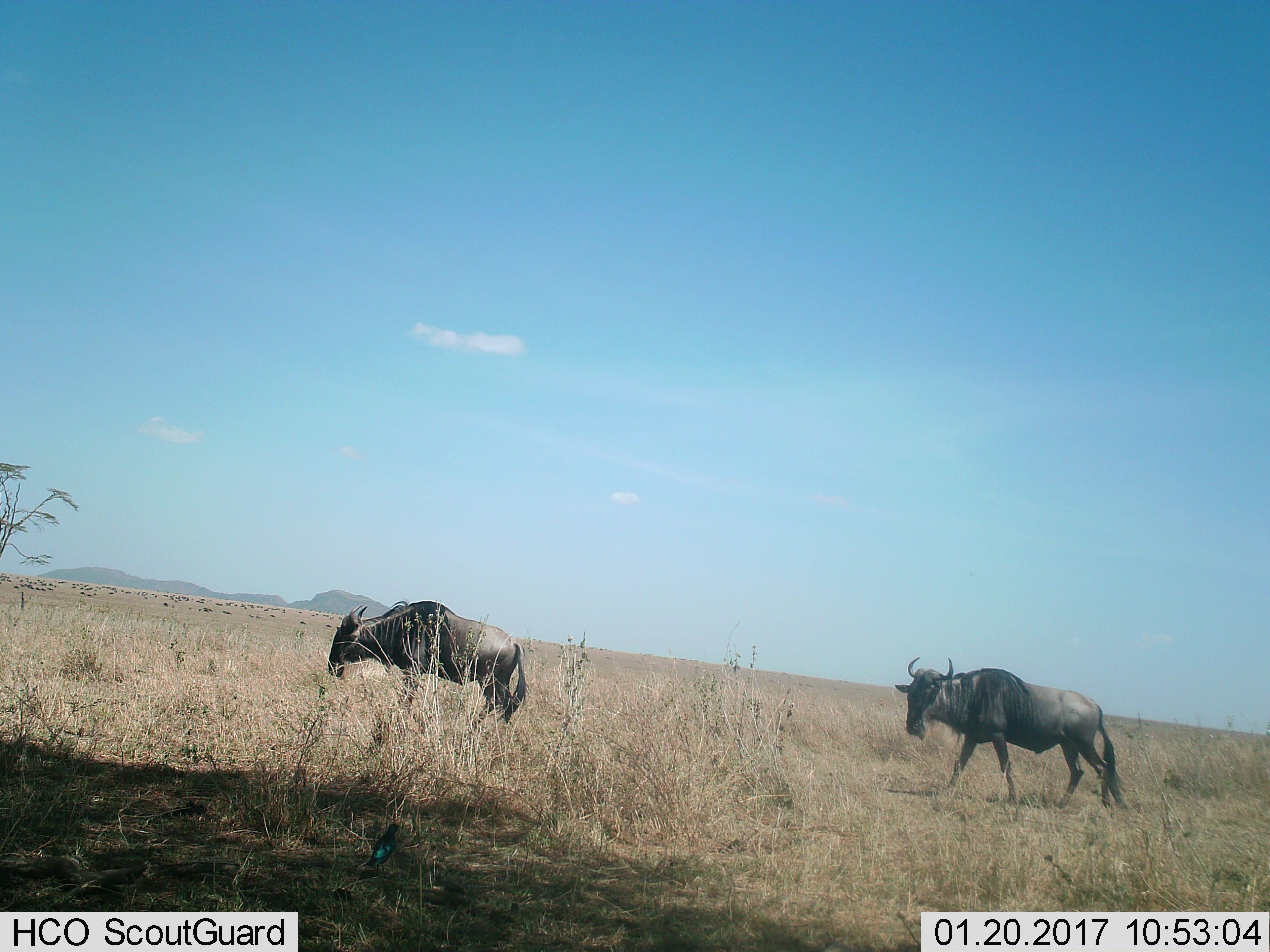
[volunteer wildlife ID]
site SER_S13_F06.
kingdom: Animalia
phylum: Chordata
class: Mammalia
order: Artiodactyla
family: Bovidae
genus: Connochaetes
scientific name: Connochaetes taurinus taurinus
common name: blue wildebeest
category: wildebeestblue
Wildebeestblue (blue wildebeest) (Connochaetes taurinus taurinus), count 2. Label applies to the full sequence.